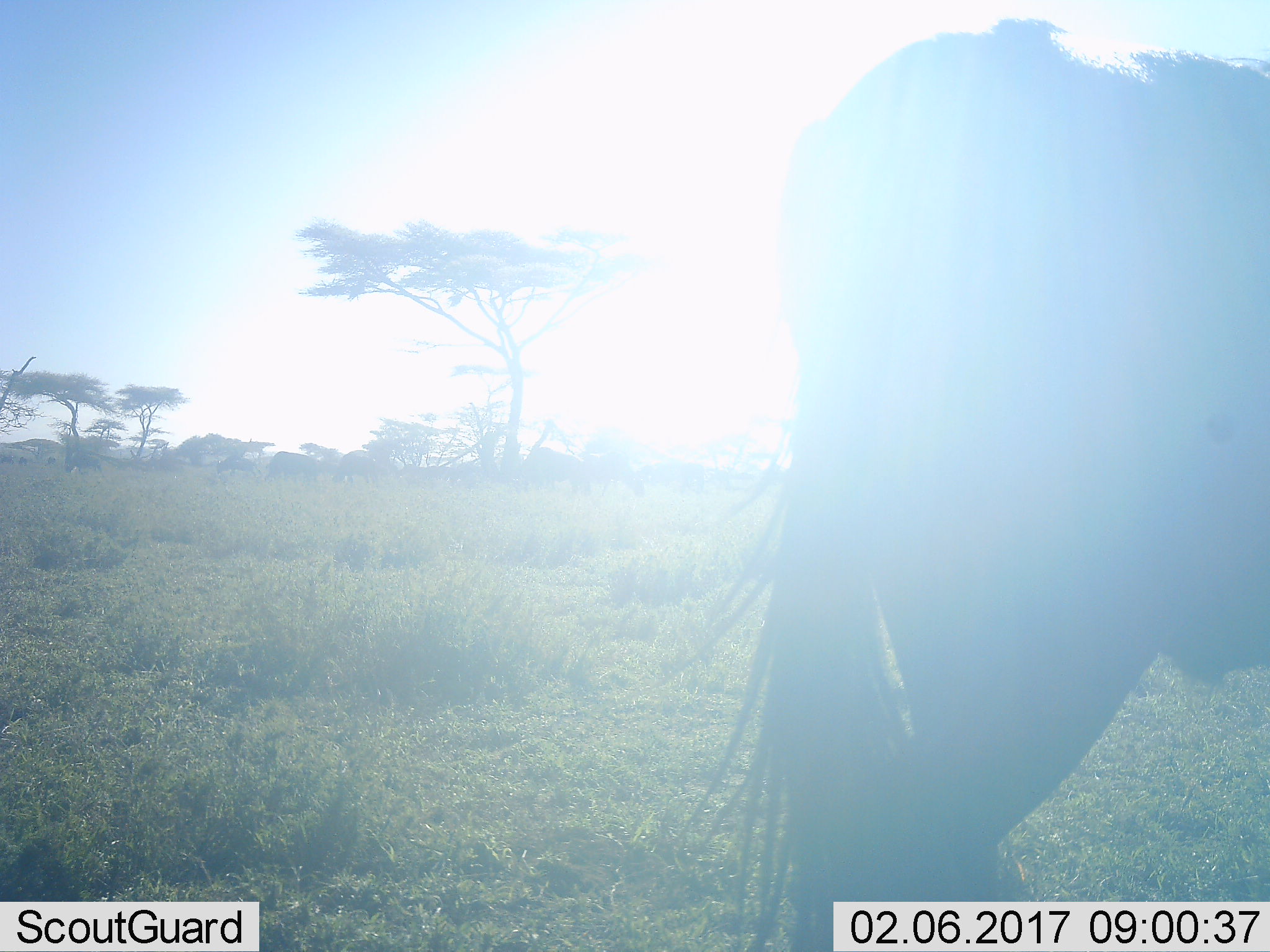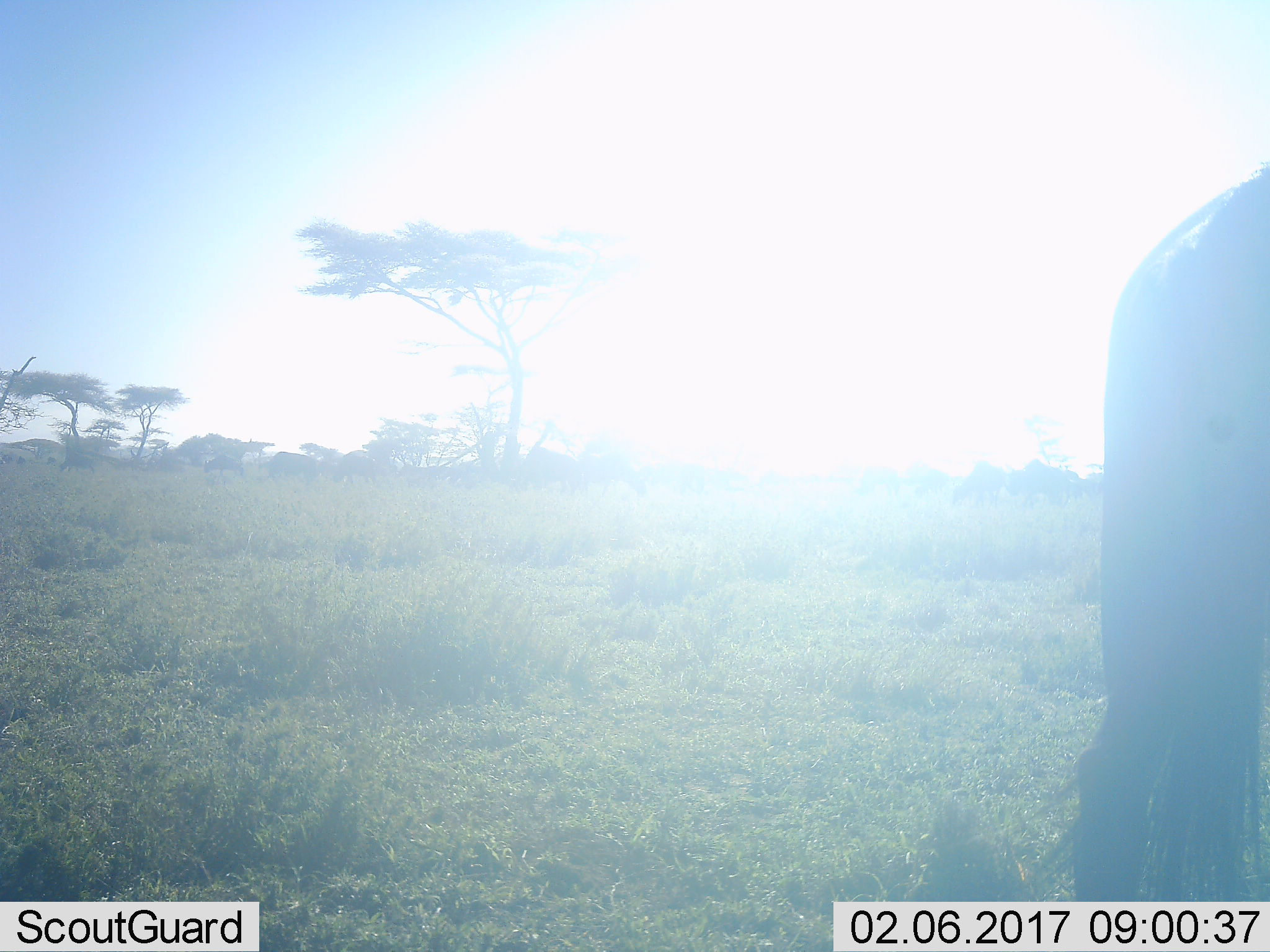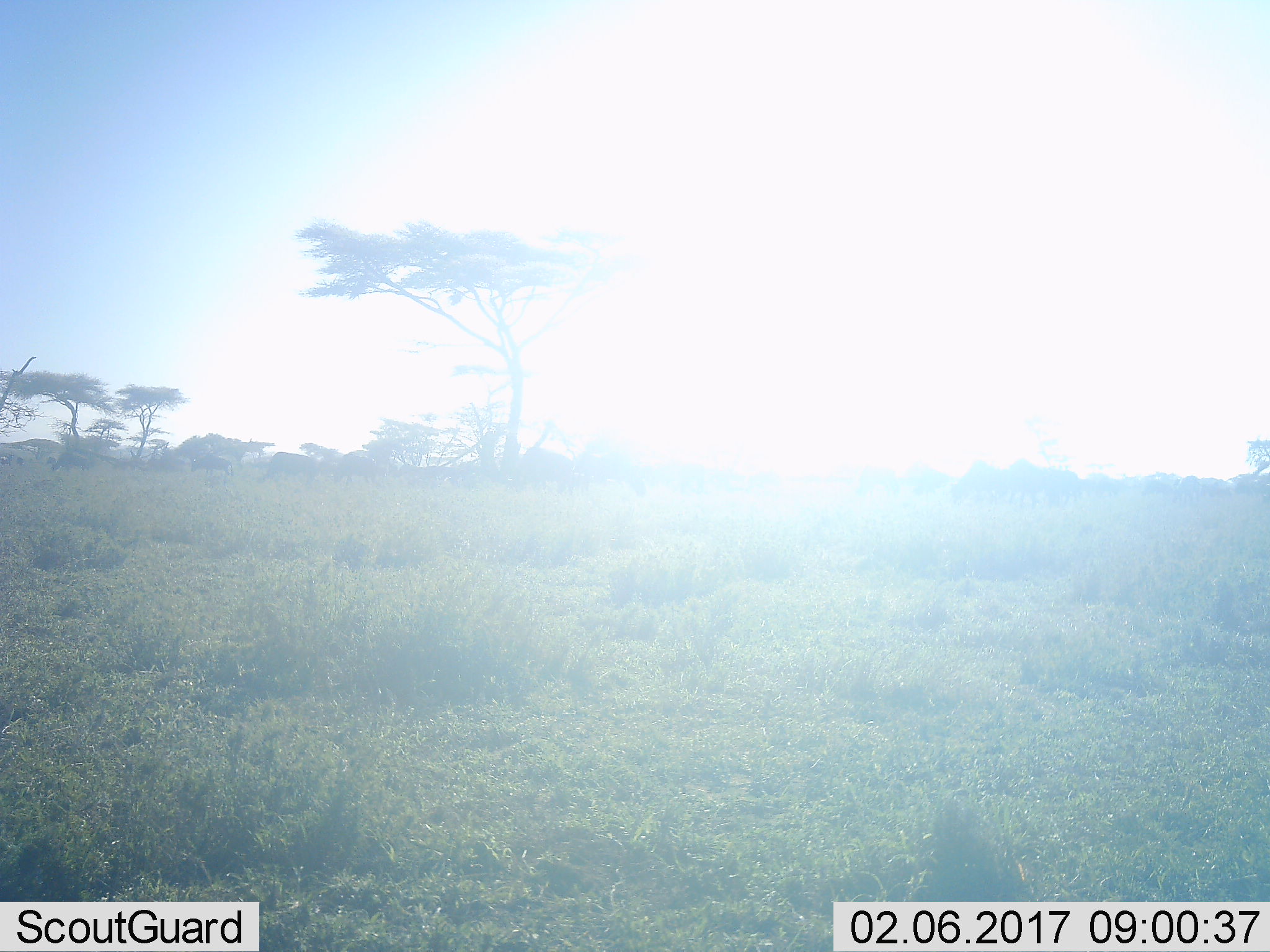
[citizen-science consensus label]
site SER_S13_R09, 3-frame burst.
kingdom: Animalia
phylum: Chordata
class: Mammalia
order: Artiodactyla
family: Bovidae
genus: Connochaetes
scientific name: Connochaetes taurinus taurinus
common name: blue wildebeest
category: wildebeestblue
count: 1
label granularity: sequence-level